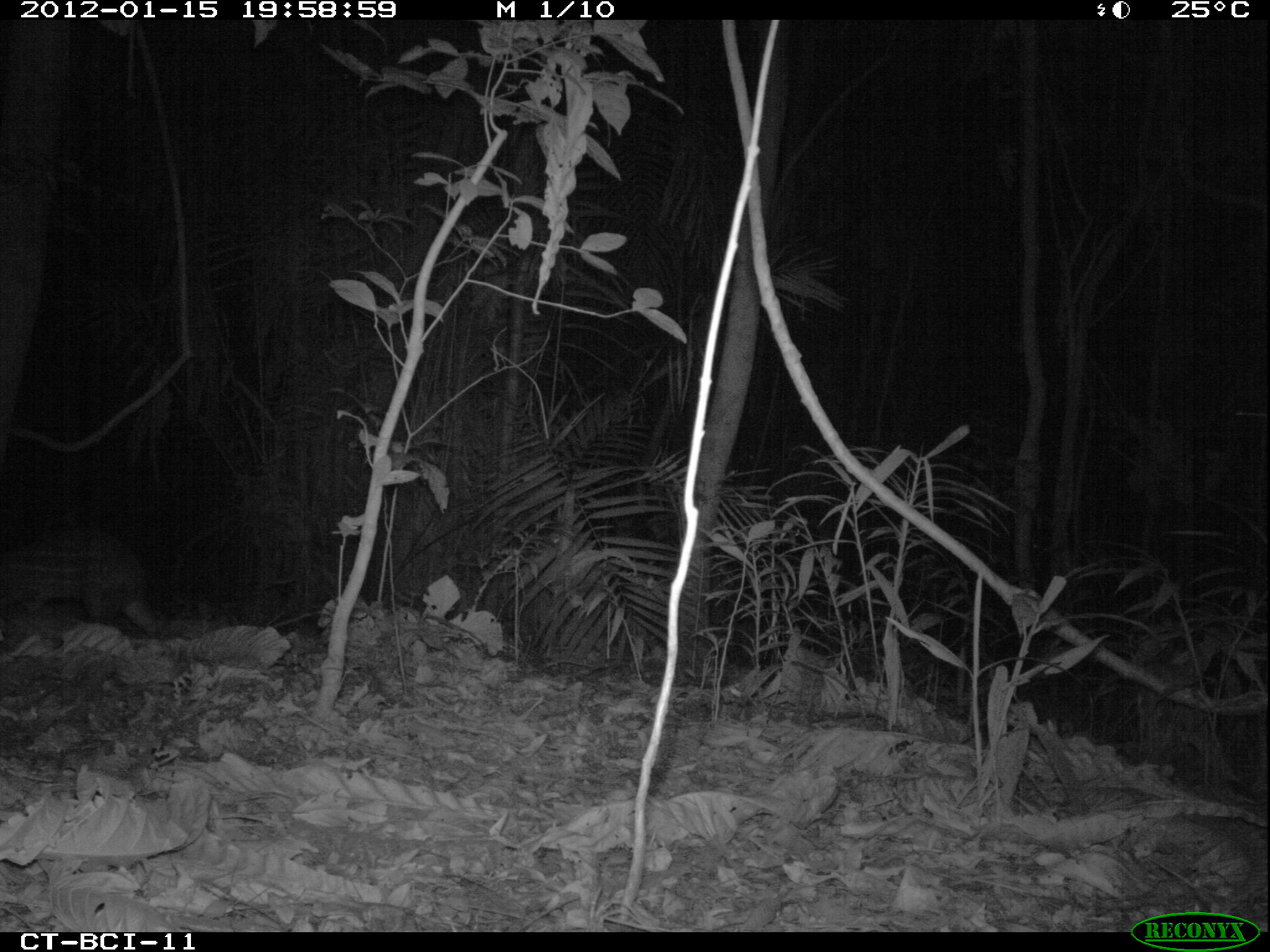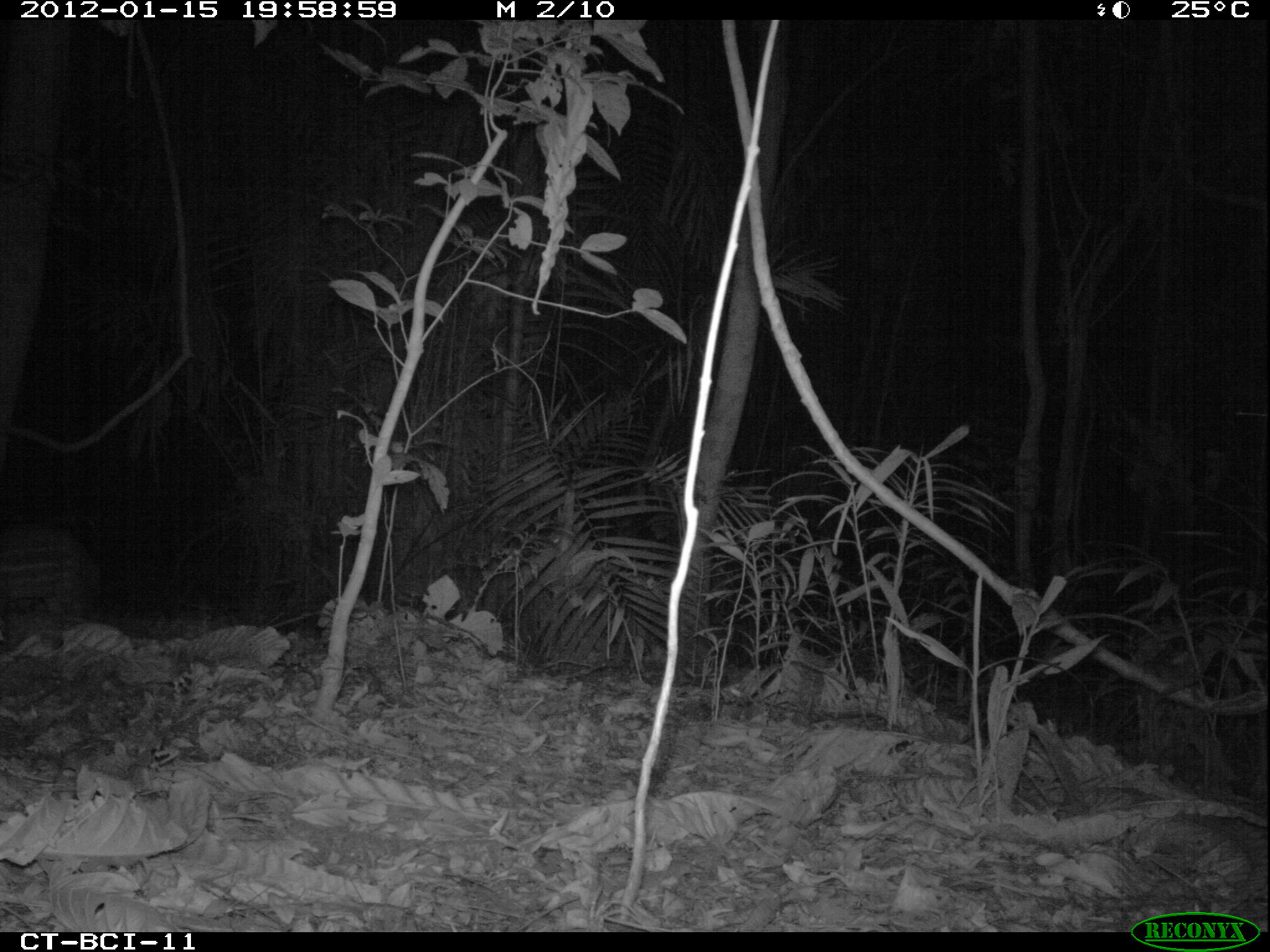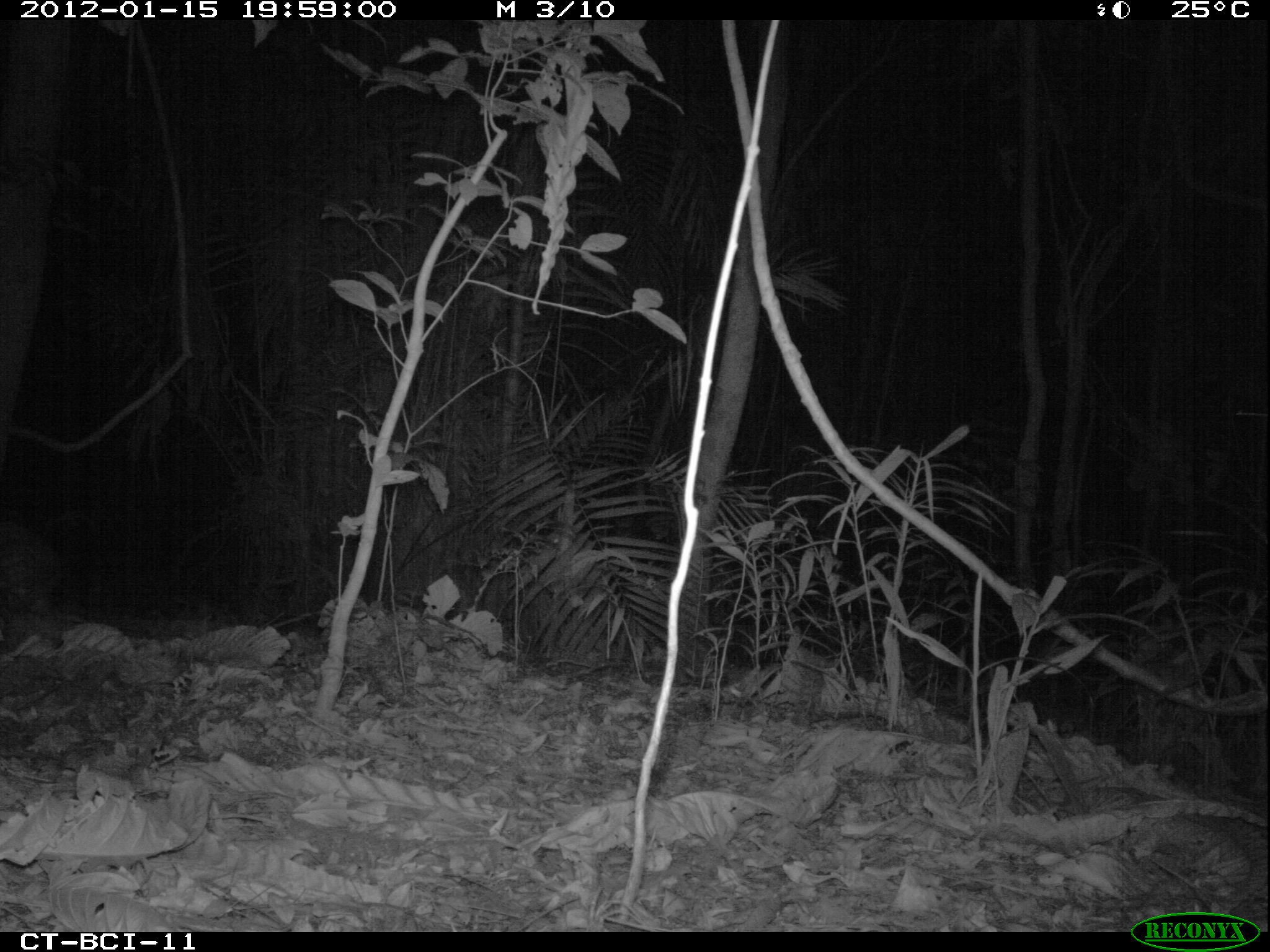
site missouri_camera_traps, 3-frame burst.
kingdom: Animalia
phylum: Chordata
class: Mammalia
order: Rodentia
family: Cuniculidae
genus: Cuniculus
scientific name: Cuniculus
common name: paca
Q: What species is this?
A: Paca (Cuniculus).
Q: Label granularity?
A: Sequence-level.